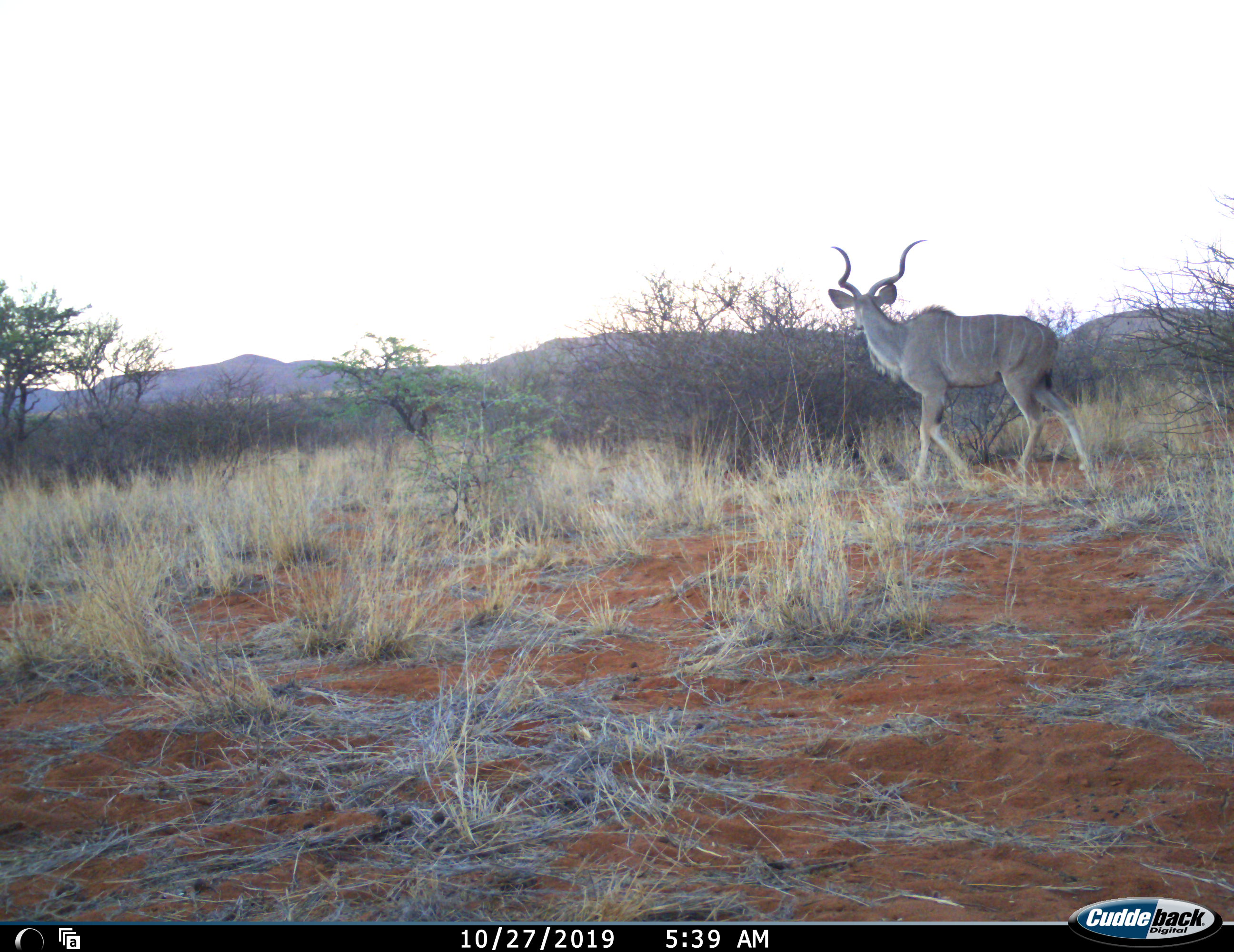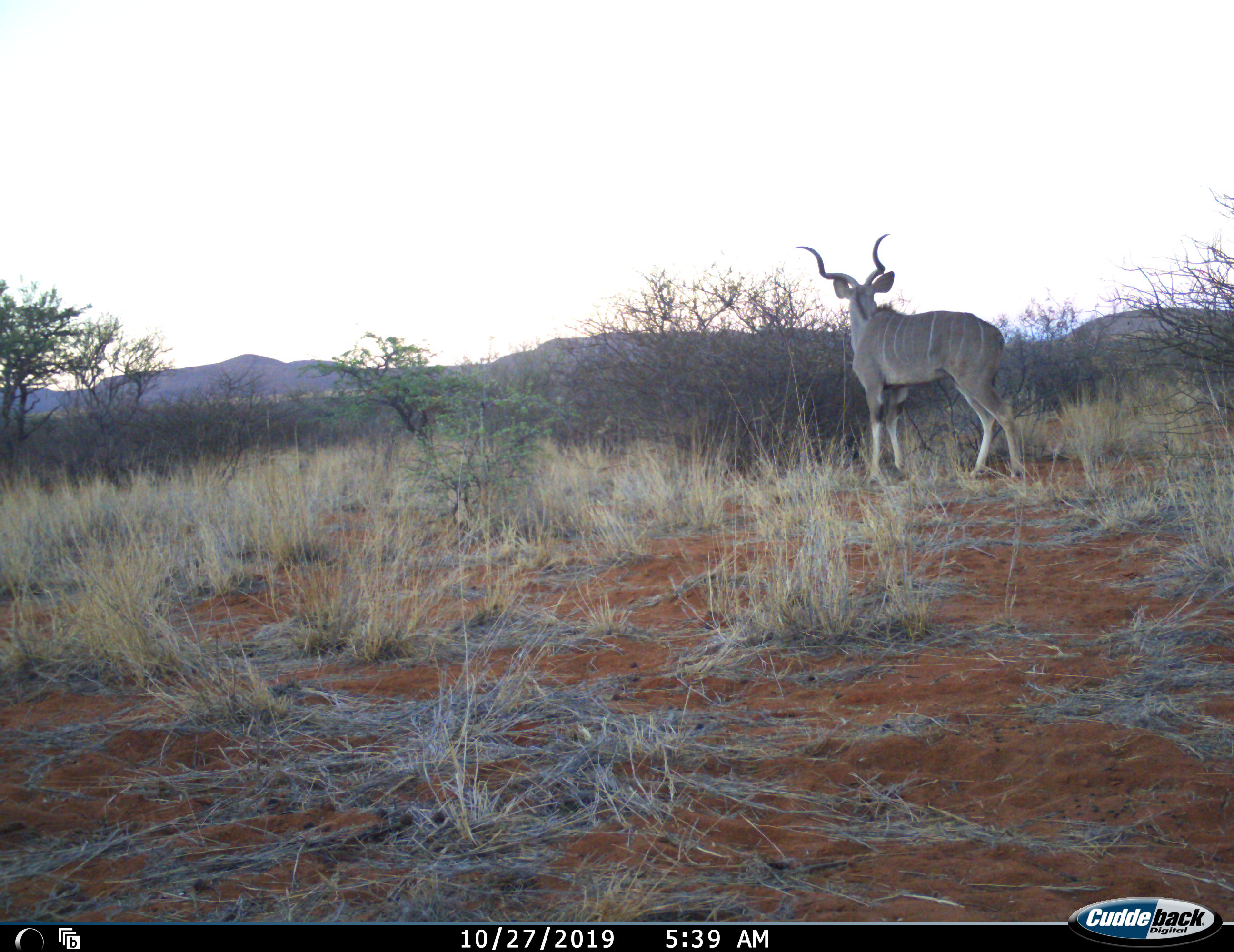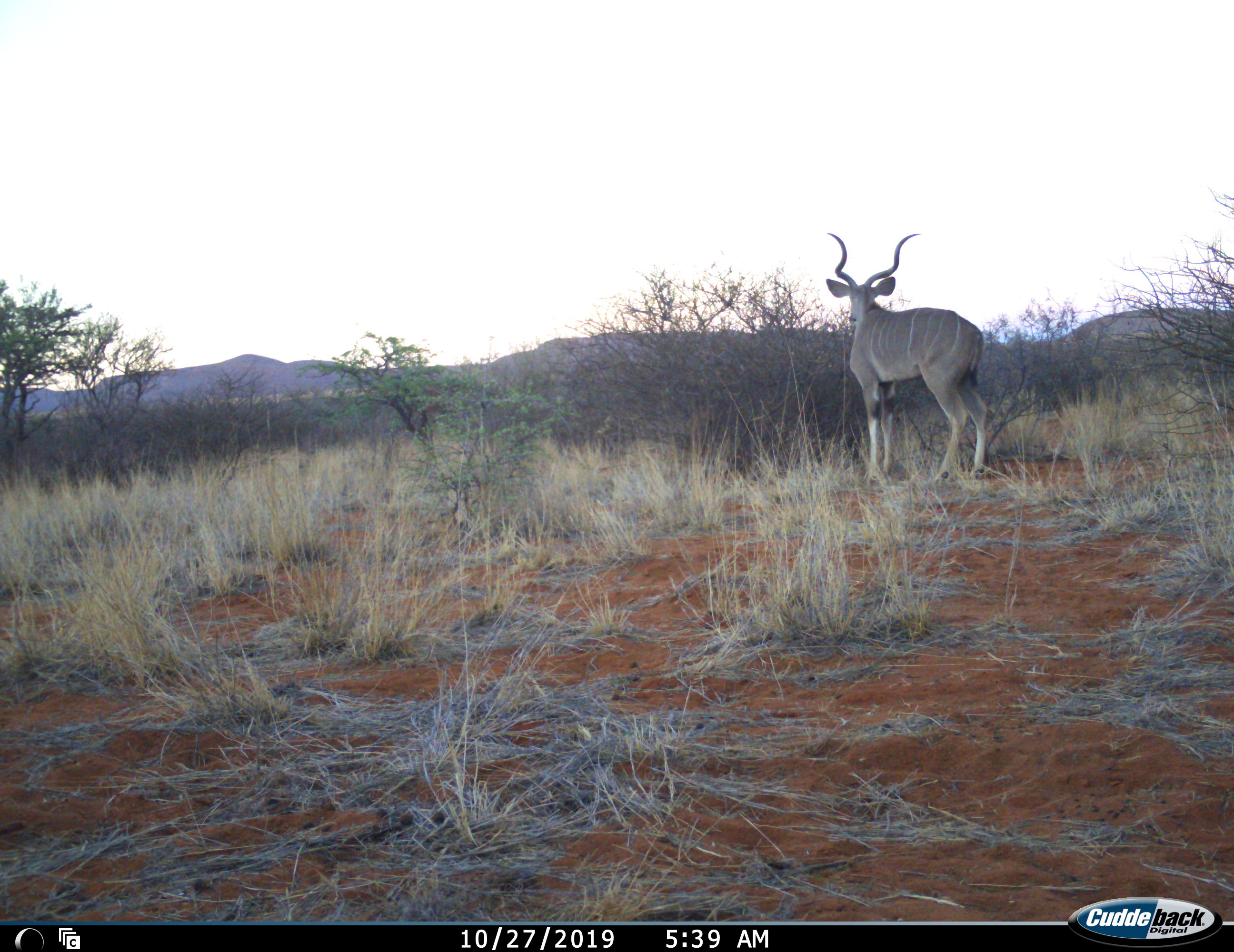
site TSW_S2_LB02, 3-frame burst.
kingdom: Animalia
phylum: Chordata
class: Mammalia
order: Artiodactyla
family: Bovidae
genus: Tragelaphus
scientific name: Tragelaphus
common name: kudu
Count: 1.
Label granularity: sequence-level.